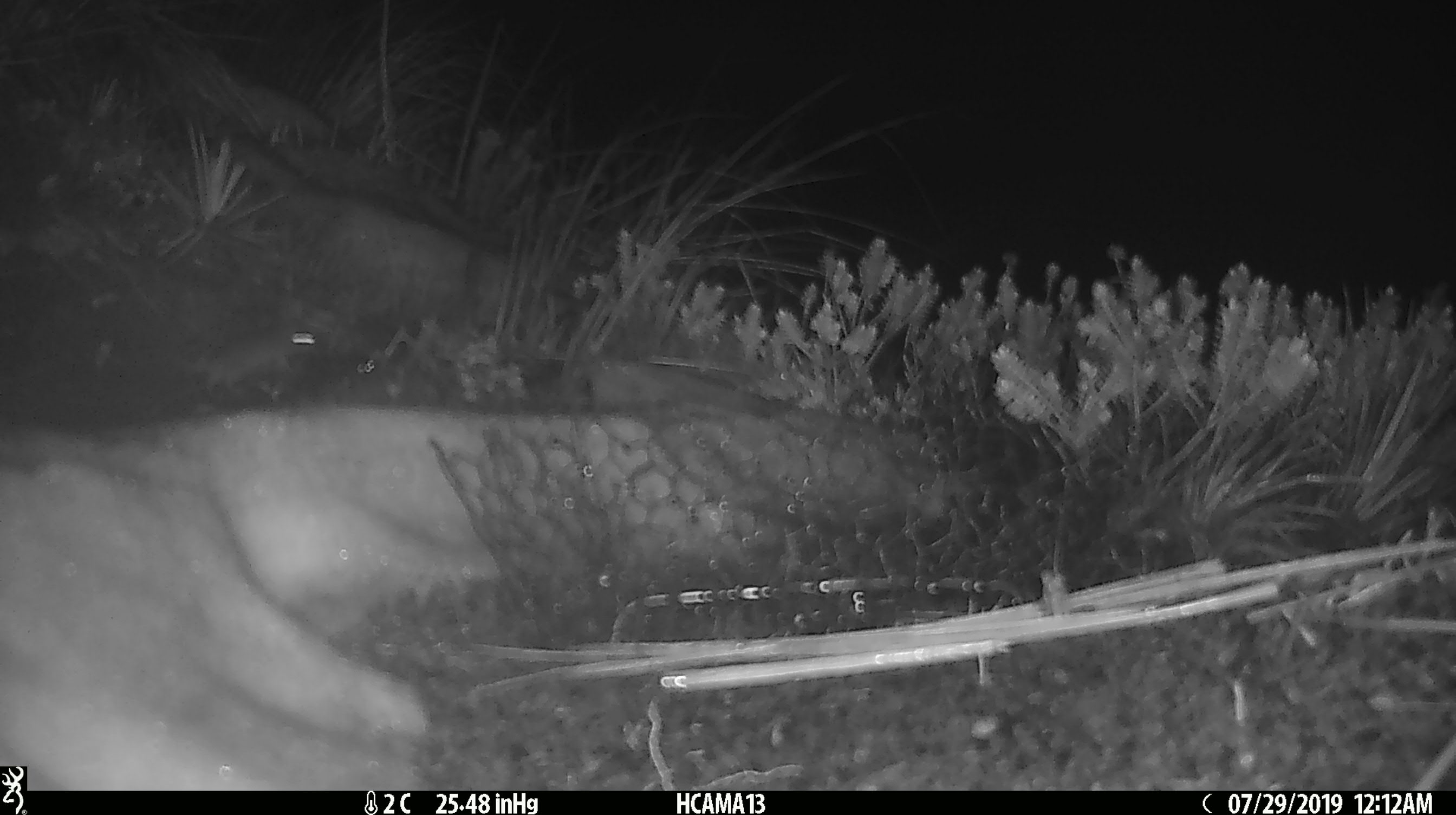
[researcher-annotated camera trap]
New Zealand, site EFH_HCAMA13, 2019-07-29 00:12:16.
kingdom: Animalia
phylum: Chordata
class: Mammalia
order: Rodentia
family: Muridae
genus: Mus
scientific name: Mus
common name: mouse